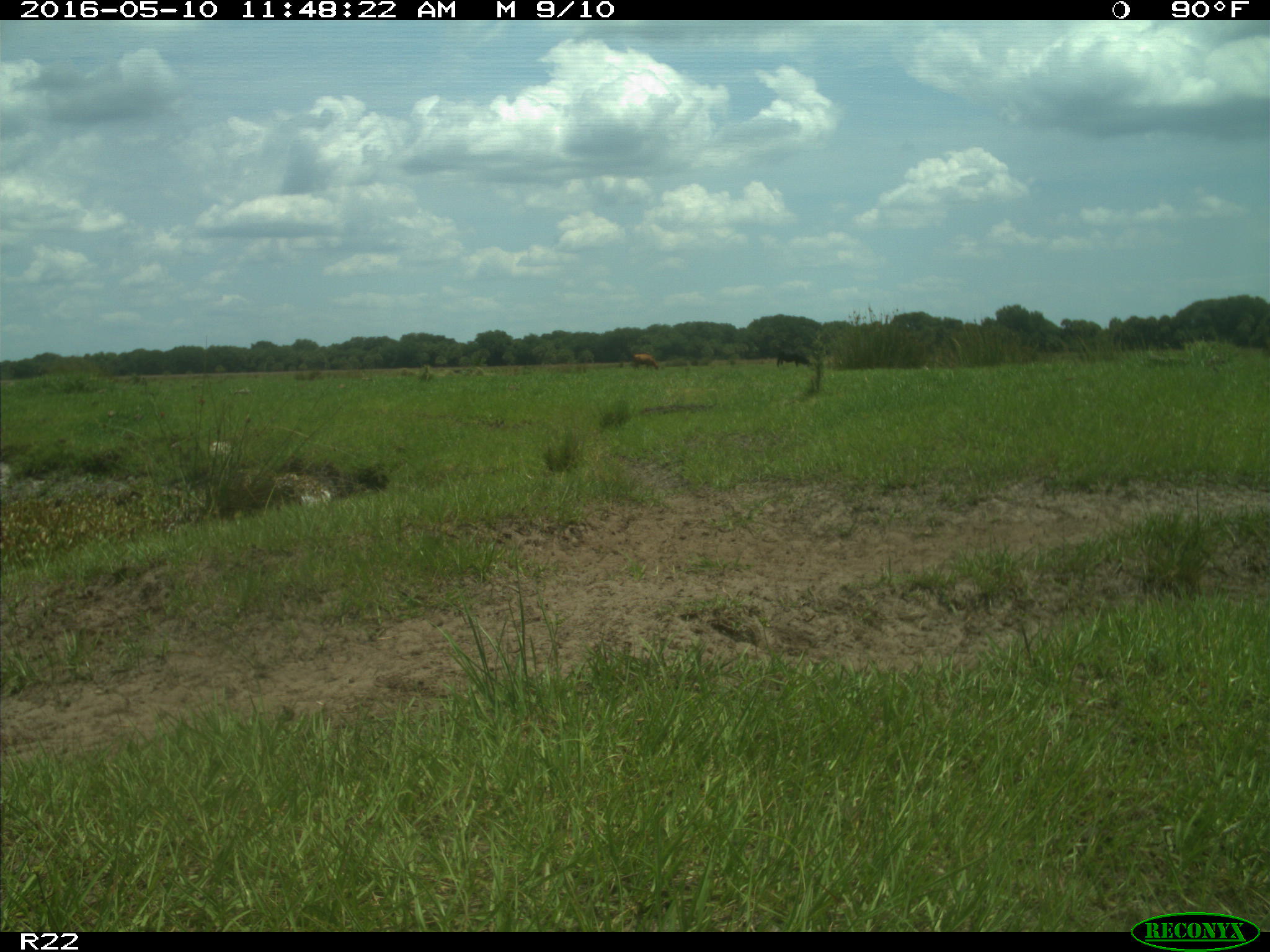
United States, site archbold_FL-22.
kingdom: Animalia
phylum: Chordata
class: Mammalia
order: Artiodactyla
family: Bovidae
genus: Bos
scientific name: Bos taurus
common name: domestic cow